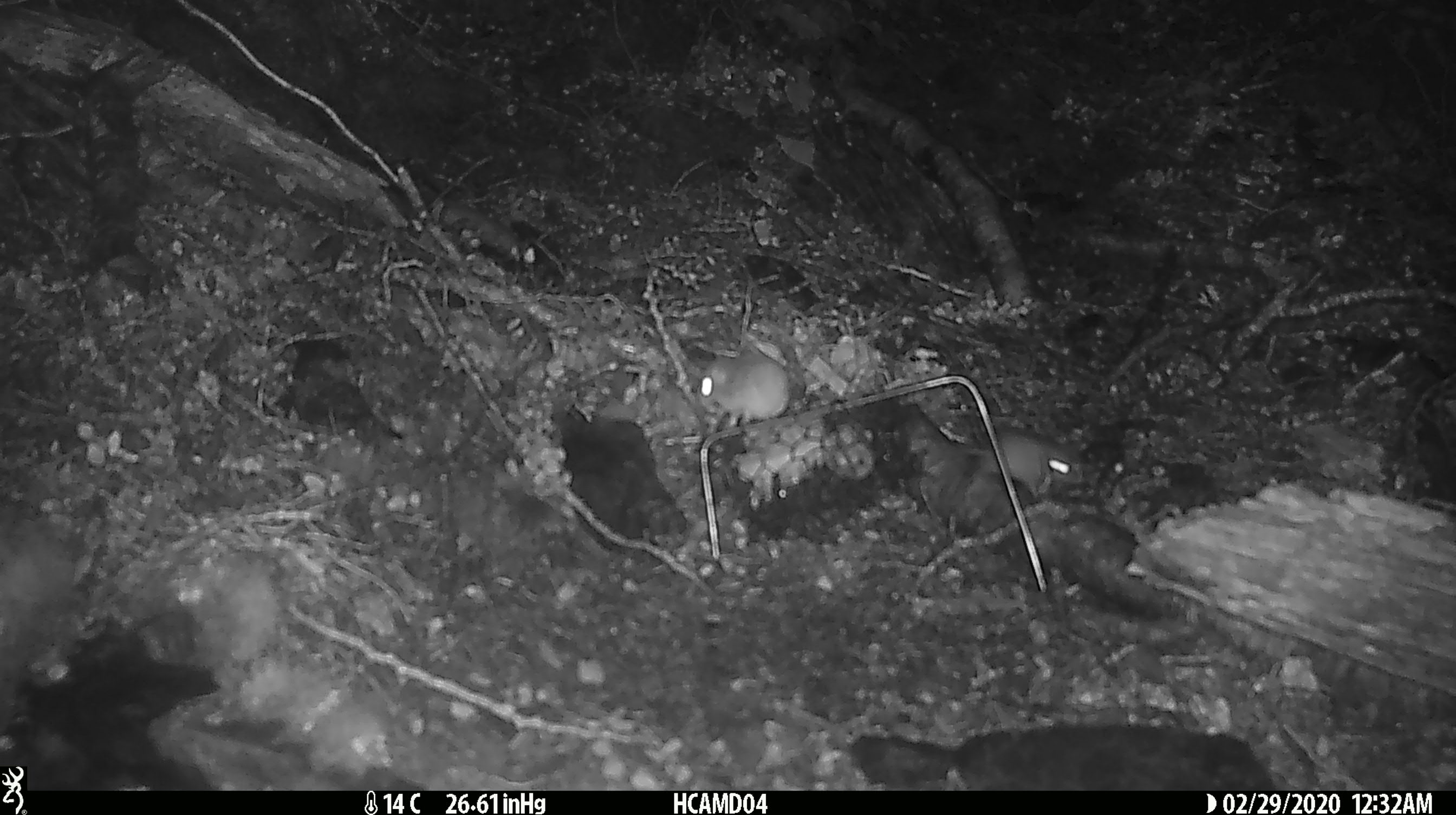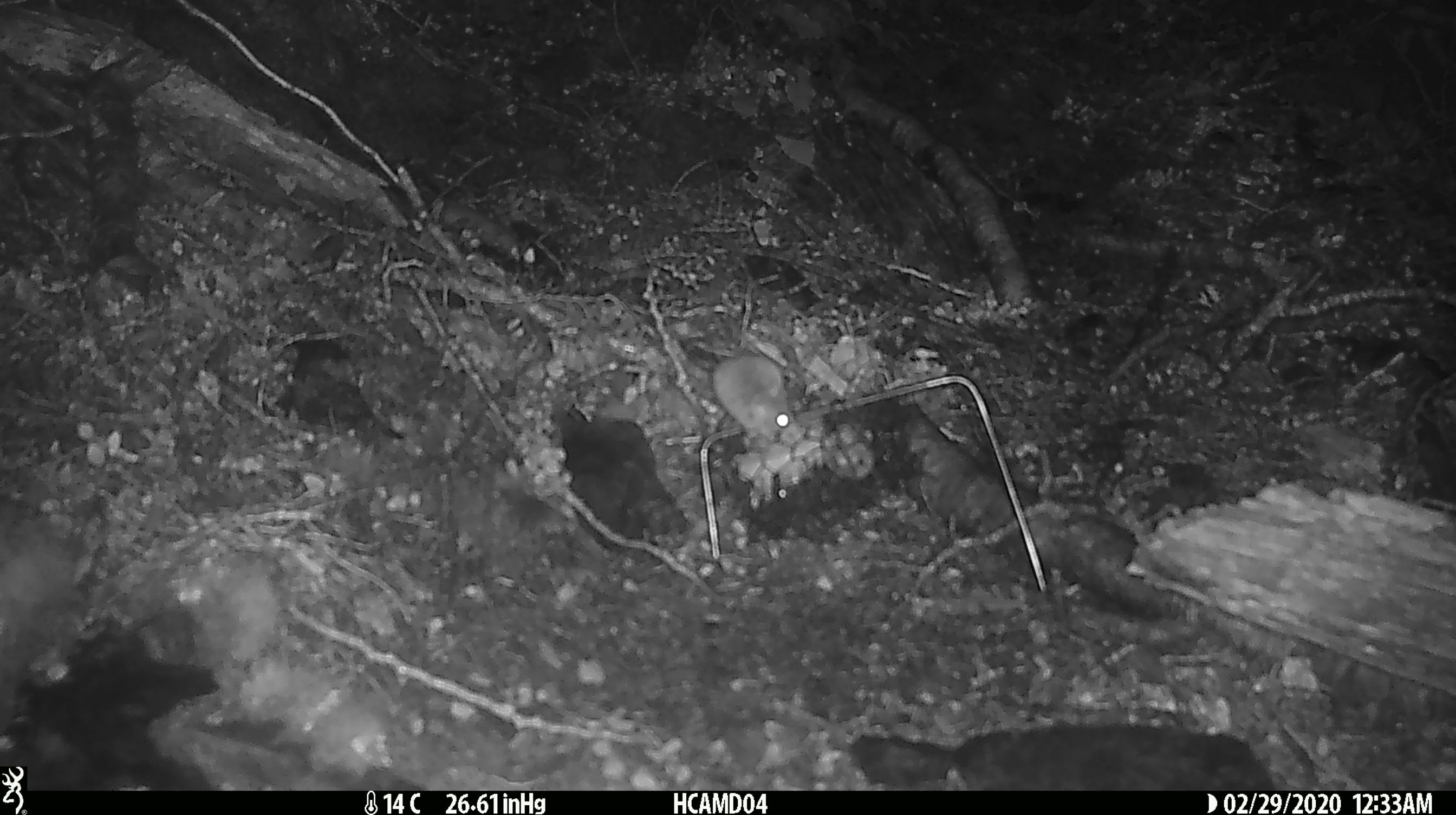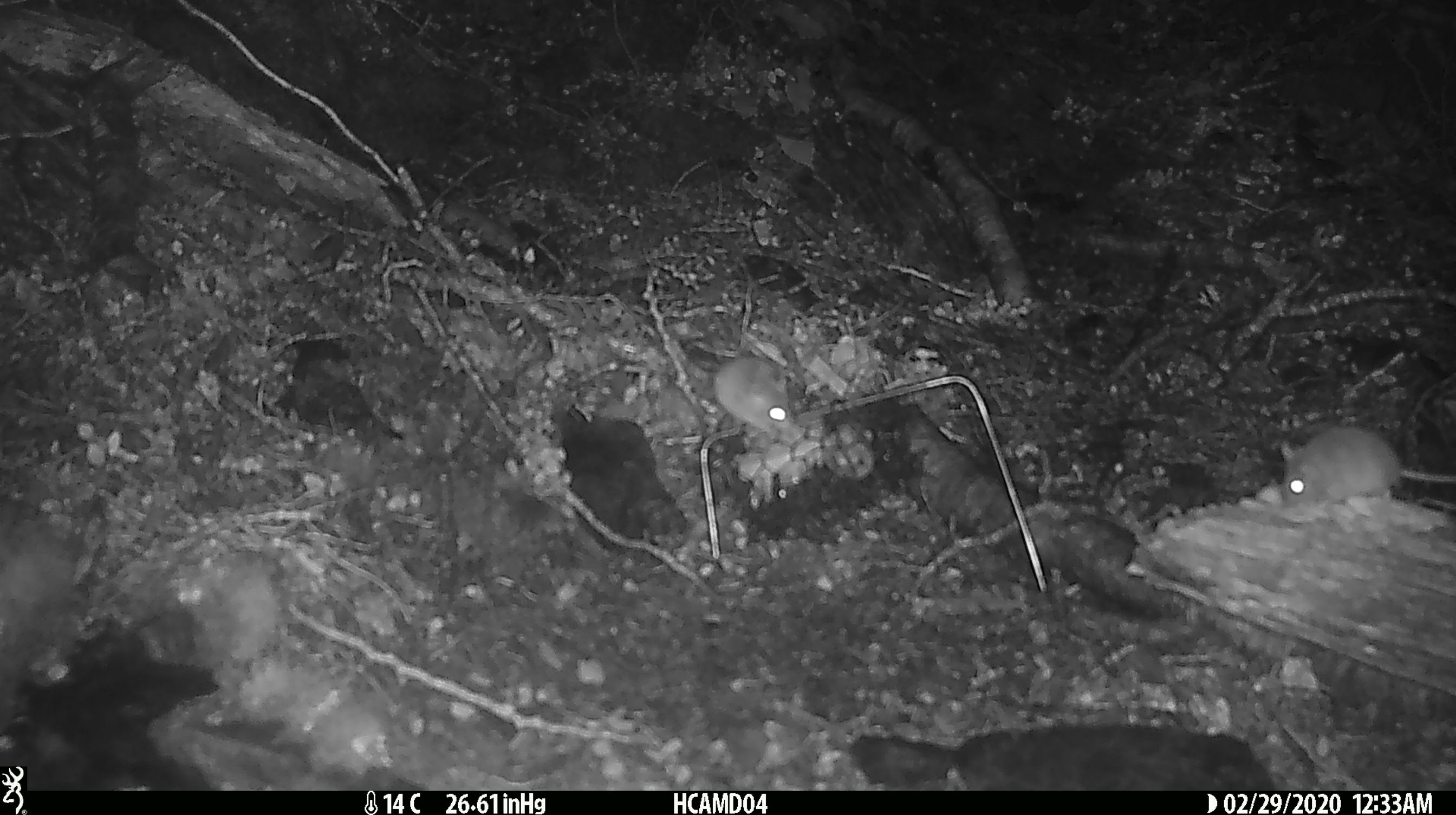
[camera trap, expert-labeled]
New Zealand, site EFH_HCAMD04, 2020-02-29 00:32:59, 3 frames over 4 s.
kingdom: Animalia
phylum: Chordata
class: Mammalia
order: Rodentia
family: Muridae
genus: Mus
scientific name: Mus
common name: mouse